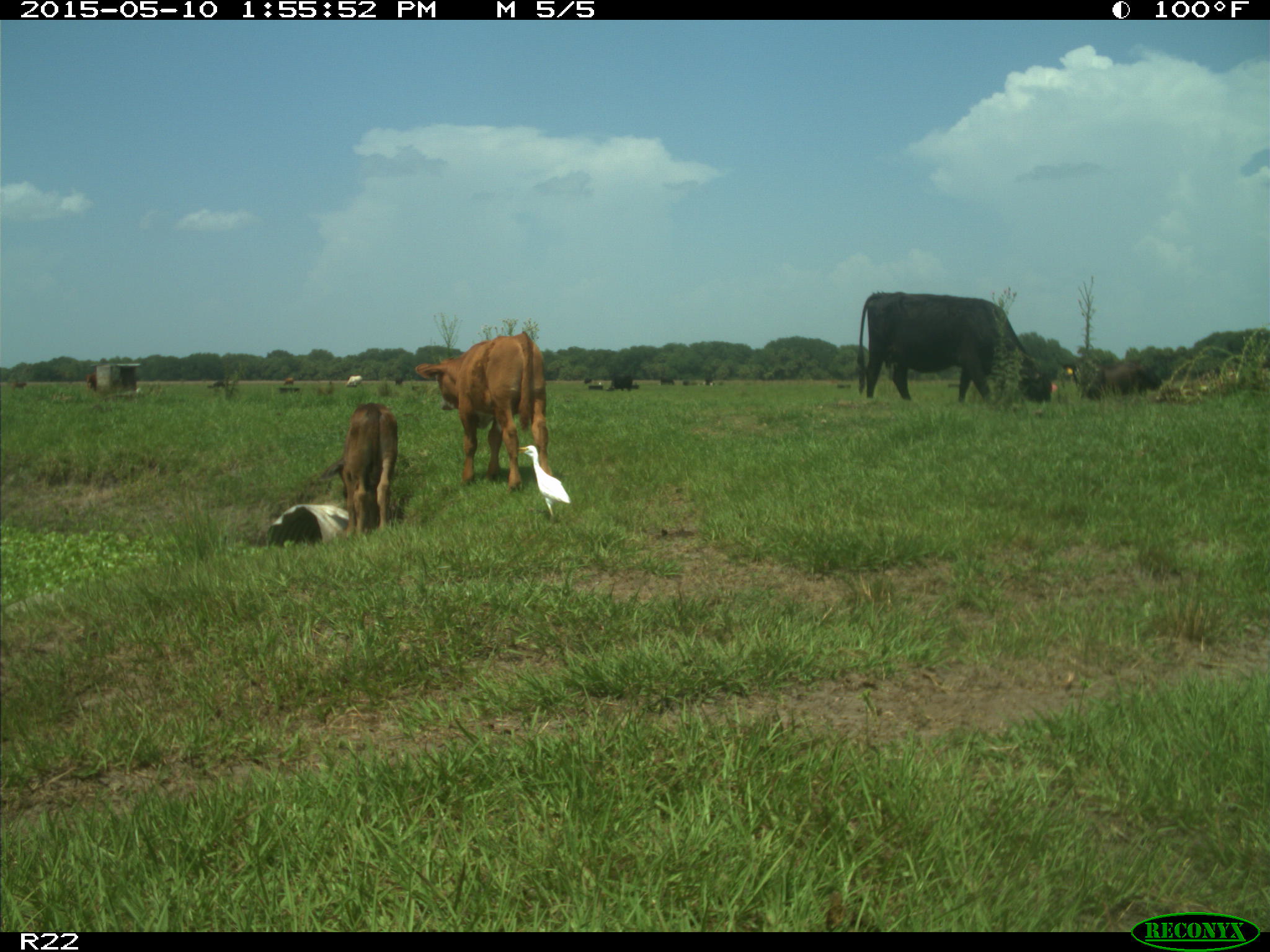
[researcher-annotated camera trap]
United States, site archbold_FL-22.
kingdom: Animalia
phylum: Chordata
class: Mammalia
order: Artiodactyla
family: Bovidae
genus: Bos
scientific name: Bos taurus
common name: domestic cow